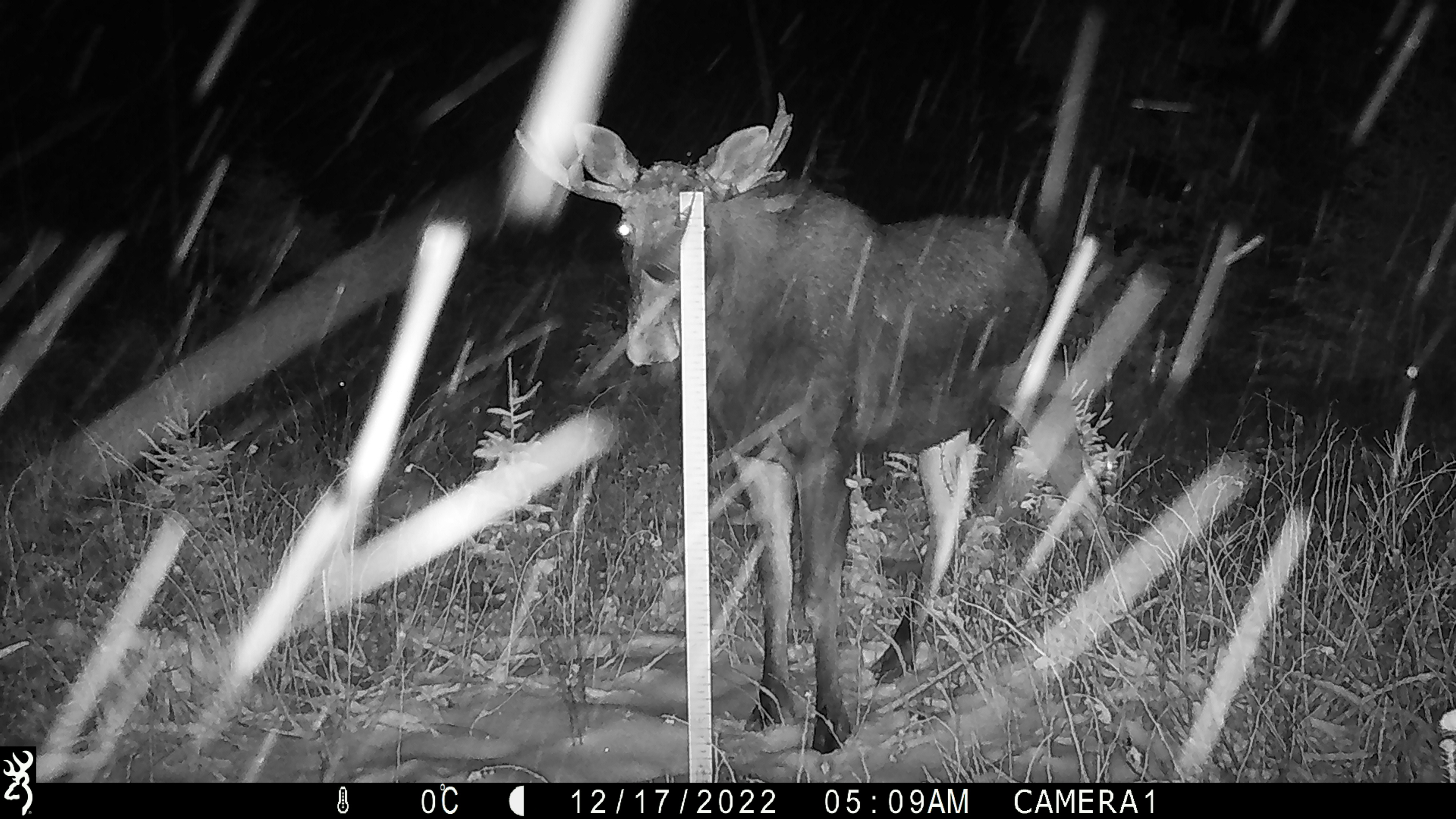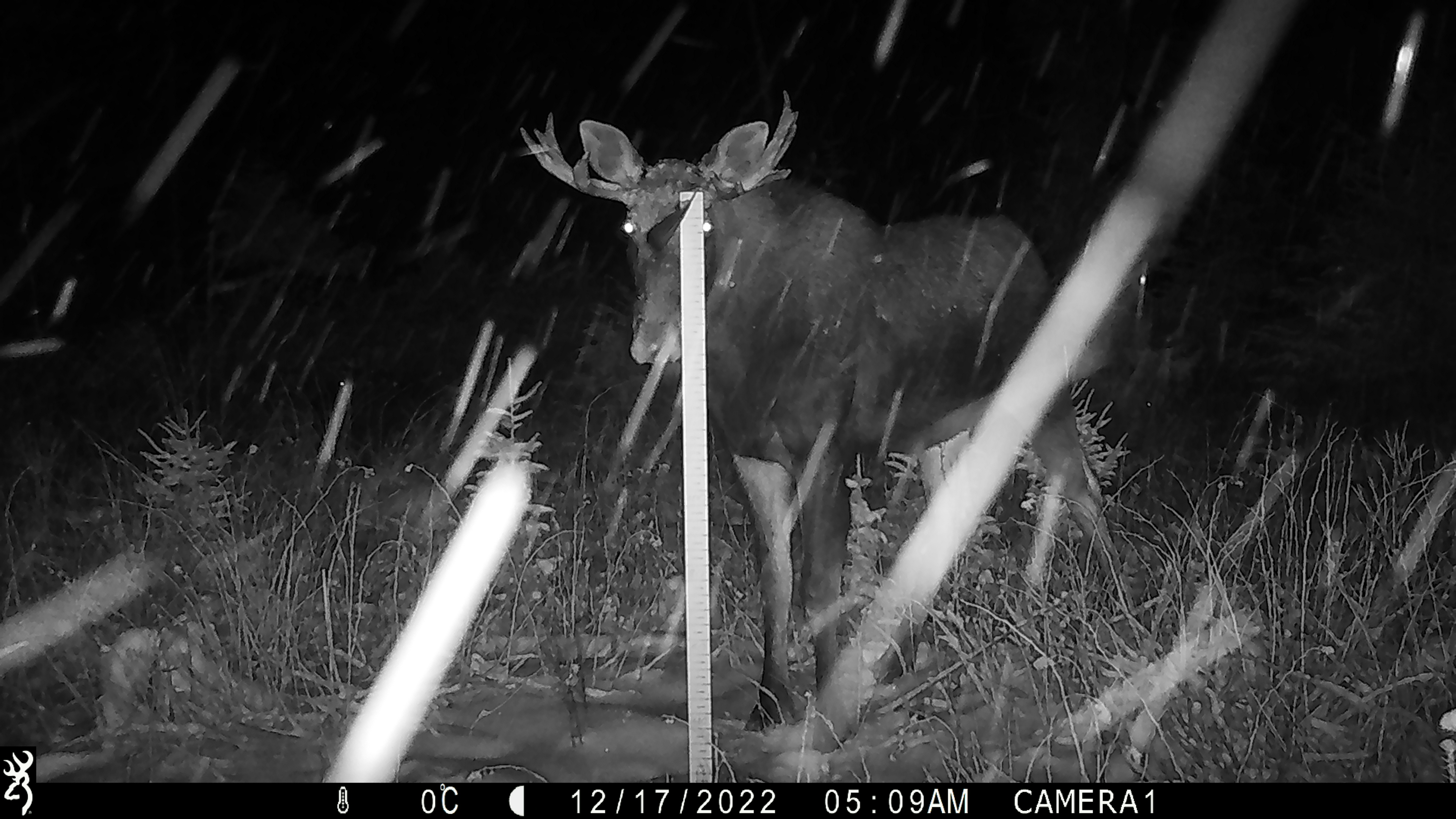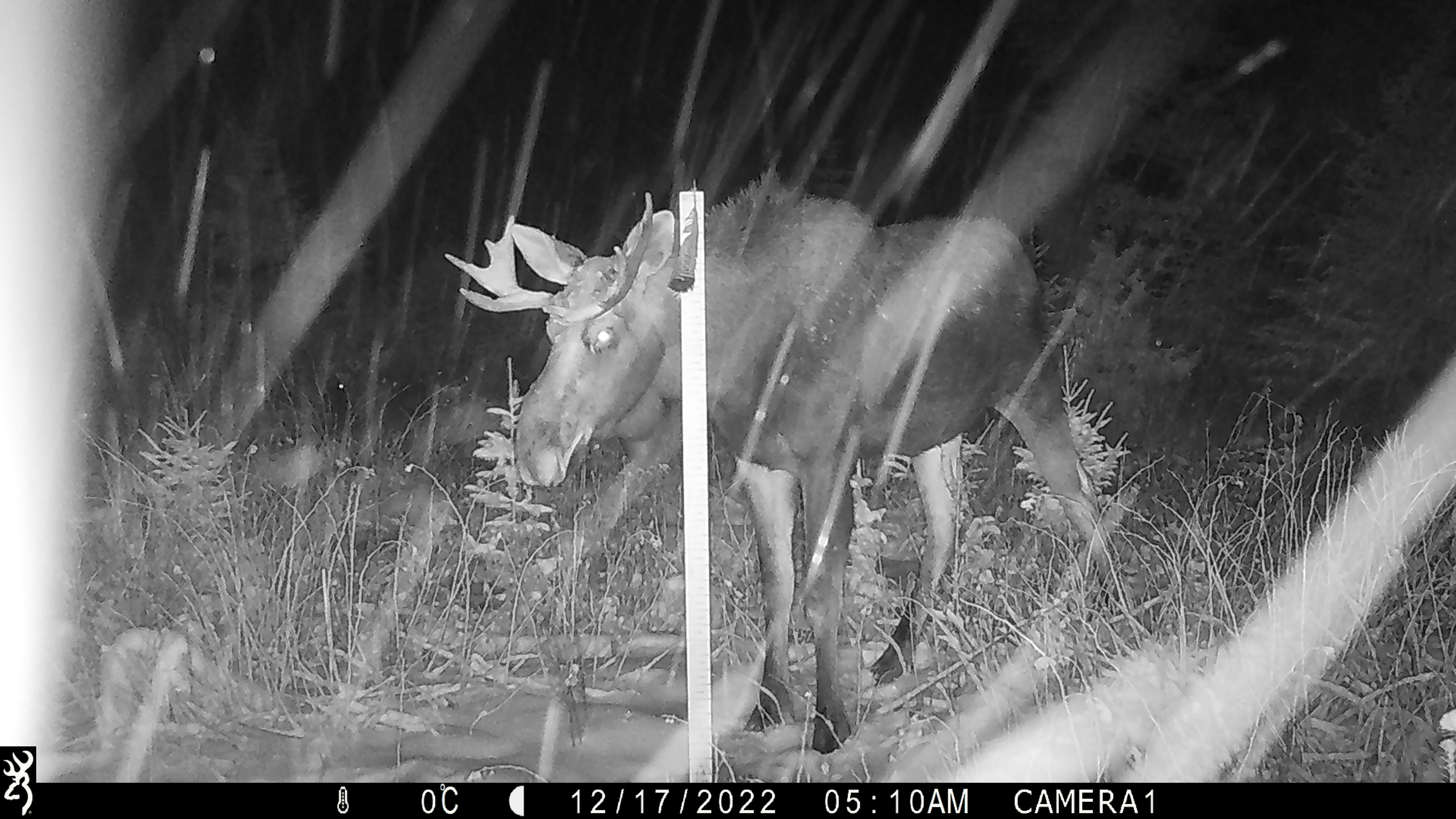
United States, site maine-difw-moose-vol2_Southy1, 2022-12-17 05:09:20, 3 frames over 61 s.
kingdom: Animalia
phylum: Chordata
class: Mammalia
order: Artiodactyla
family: Cervidae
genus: Alces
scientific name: Alces alces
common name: moose